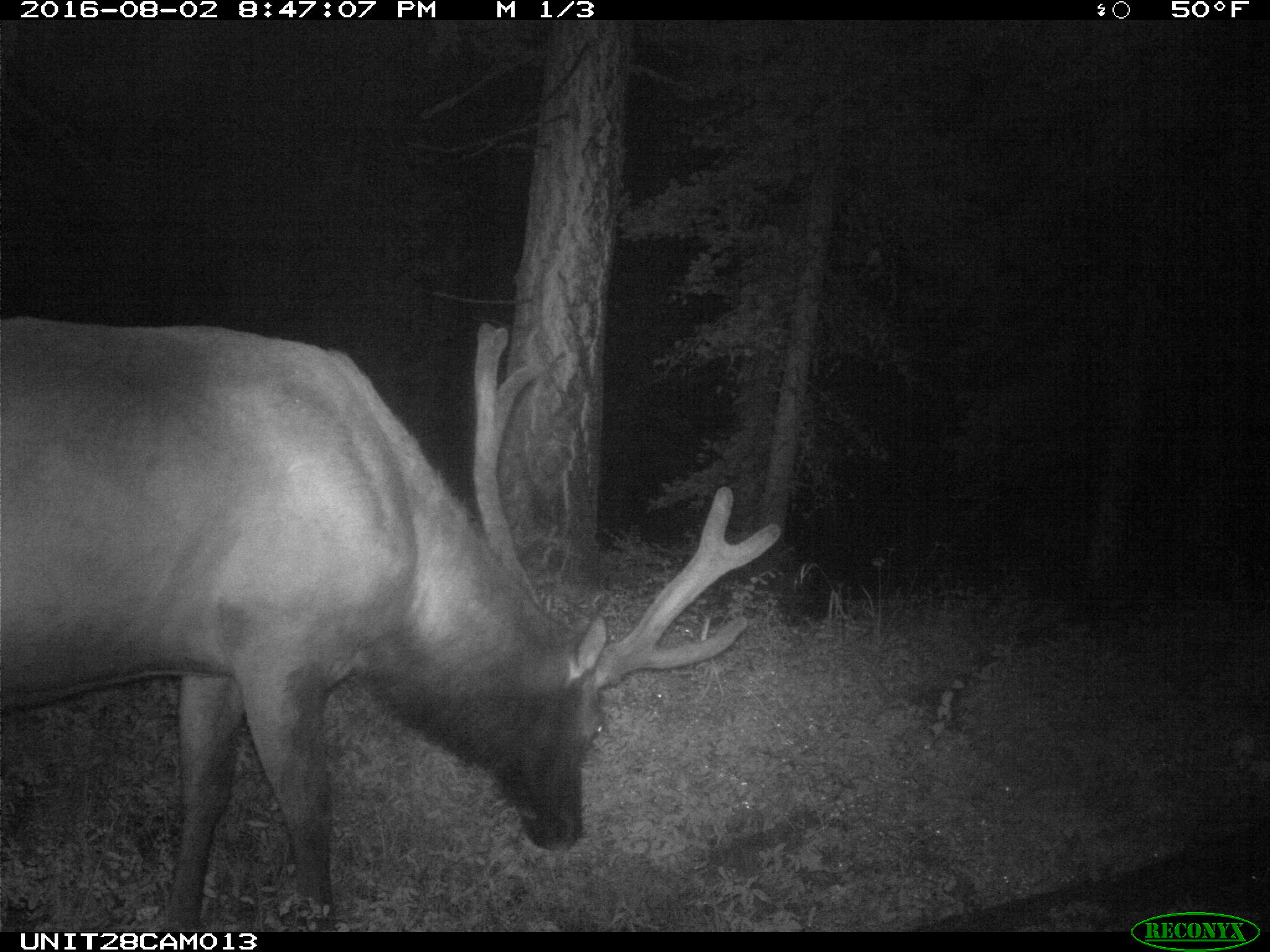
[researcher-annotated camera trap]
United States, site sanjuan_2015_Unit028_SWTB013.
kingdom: Animalia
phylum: Chordata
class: Mammalia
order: Artiodactyla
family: Cervidae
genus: Cervus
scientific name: Cervus elaphus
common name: red deer